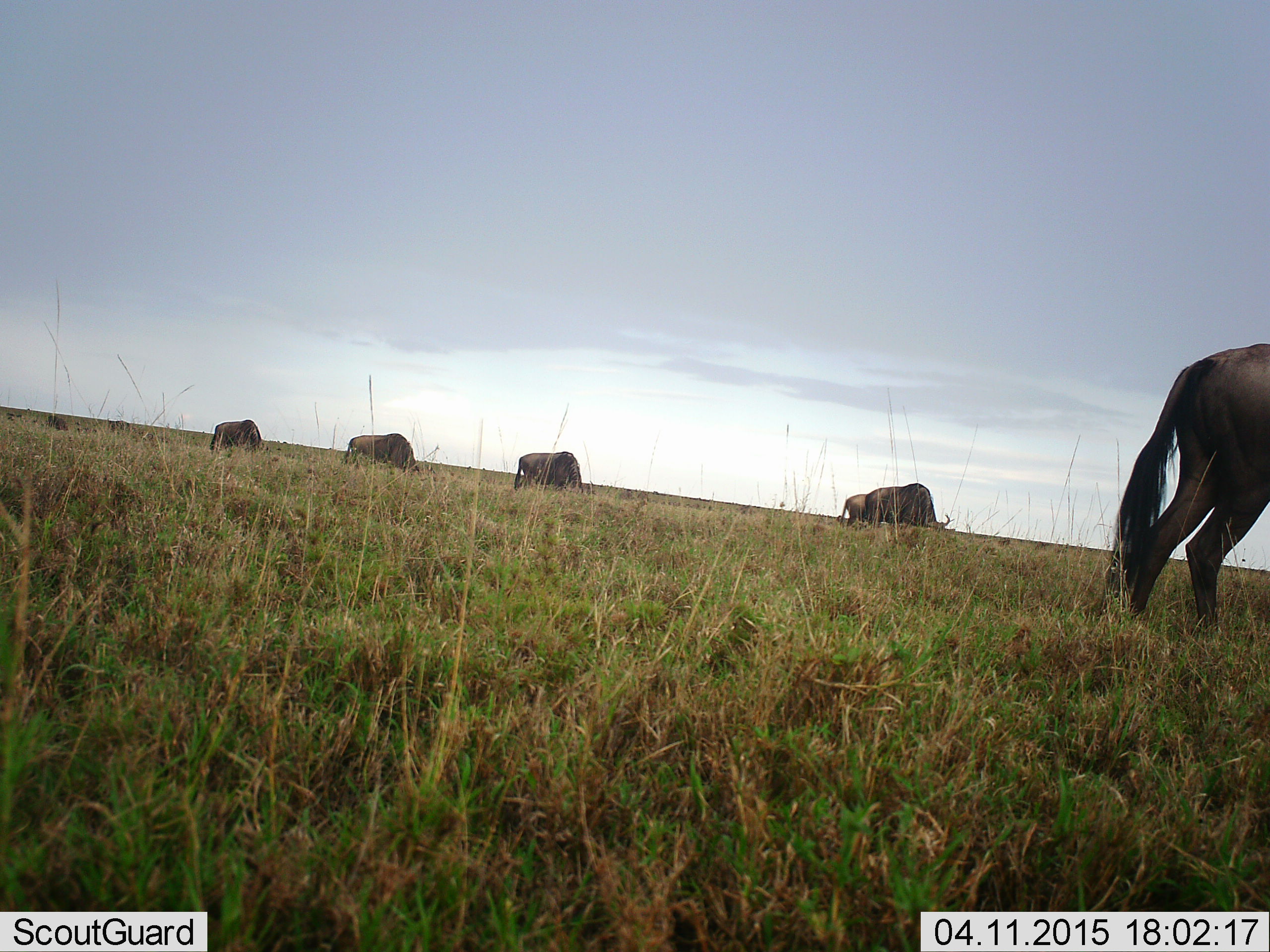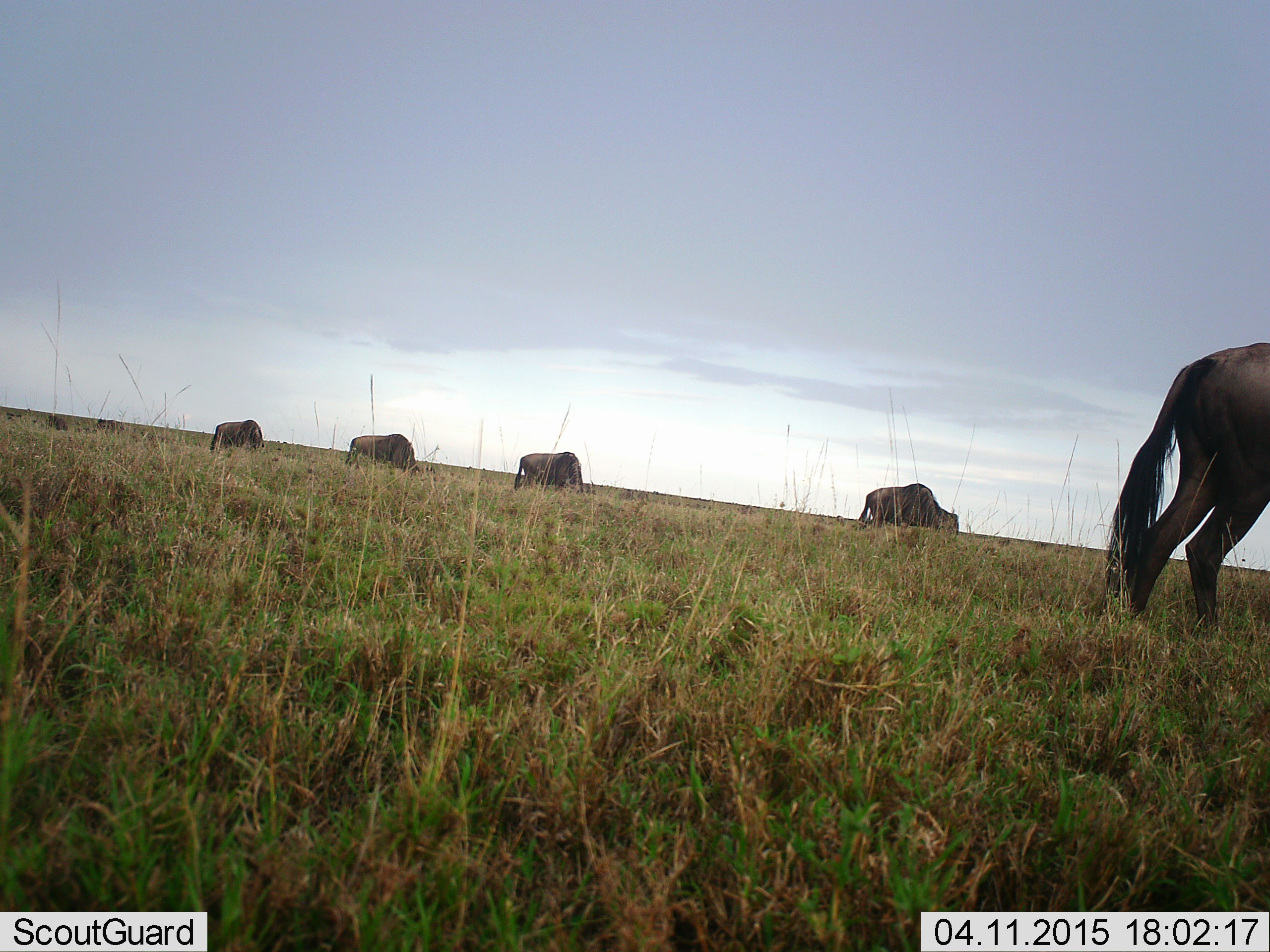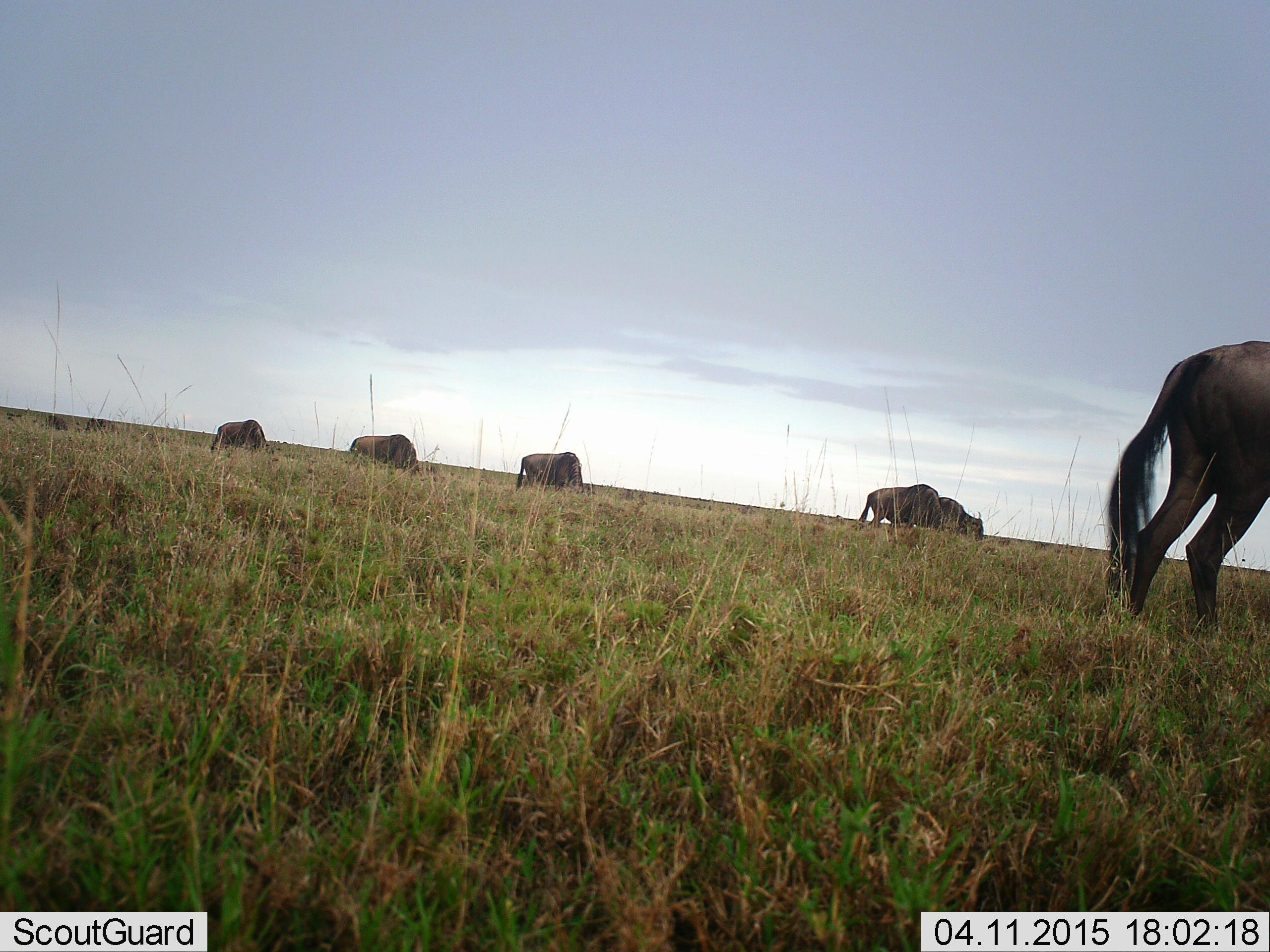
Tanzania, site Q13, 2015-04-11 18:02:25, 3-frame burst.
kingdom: Animalia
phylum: Chordata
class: Mammalia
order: Artiodactyla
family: Bovidae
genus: Connochaetes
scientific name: Connochaetes taurinus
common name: blue wildebeest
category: wildebeest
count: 6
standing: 20%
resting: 0%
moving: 30%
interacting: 0%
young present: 0%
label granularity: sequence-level